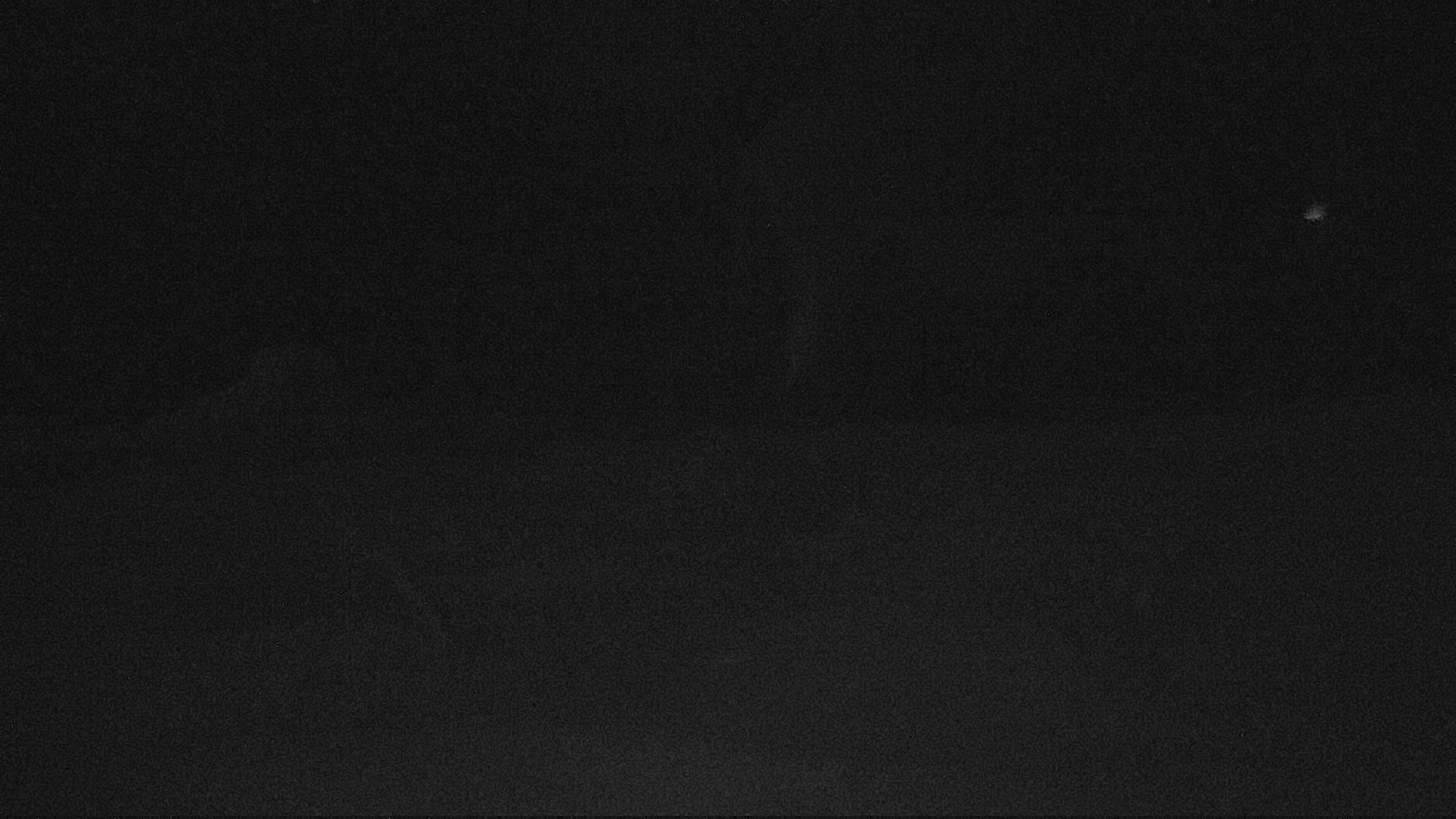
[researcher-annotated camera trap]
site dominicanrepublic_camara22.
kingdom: Animalia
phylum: Chordata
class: Mammalia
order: Perissodactyla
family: Equidae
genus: Equus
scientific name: Equus asinus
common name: donkey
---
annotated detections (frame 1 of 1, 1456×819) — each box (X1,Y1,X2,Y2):
donkey: (717,44,1274,425)